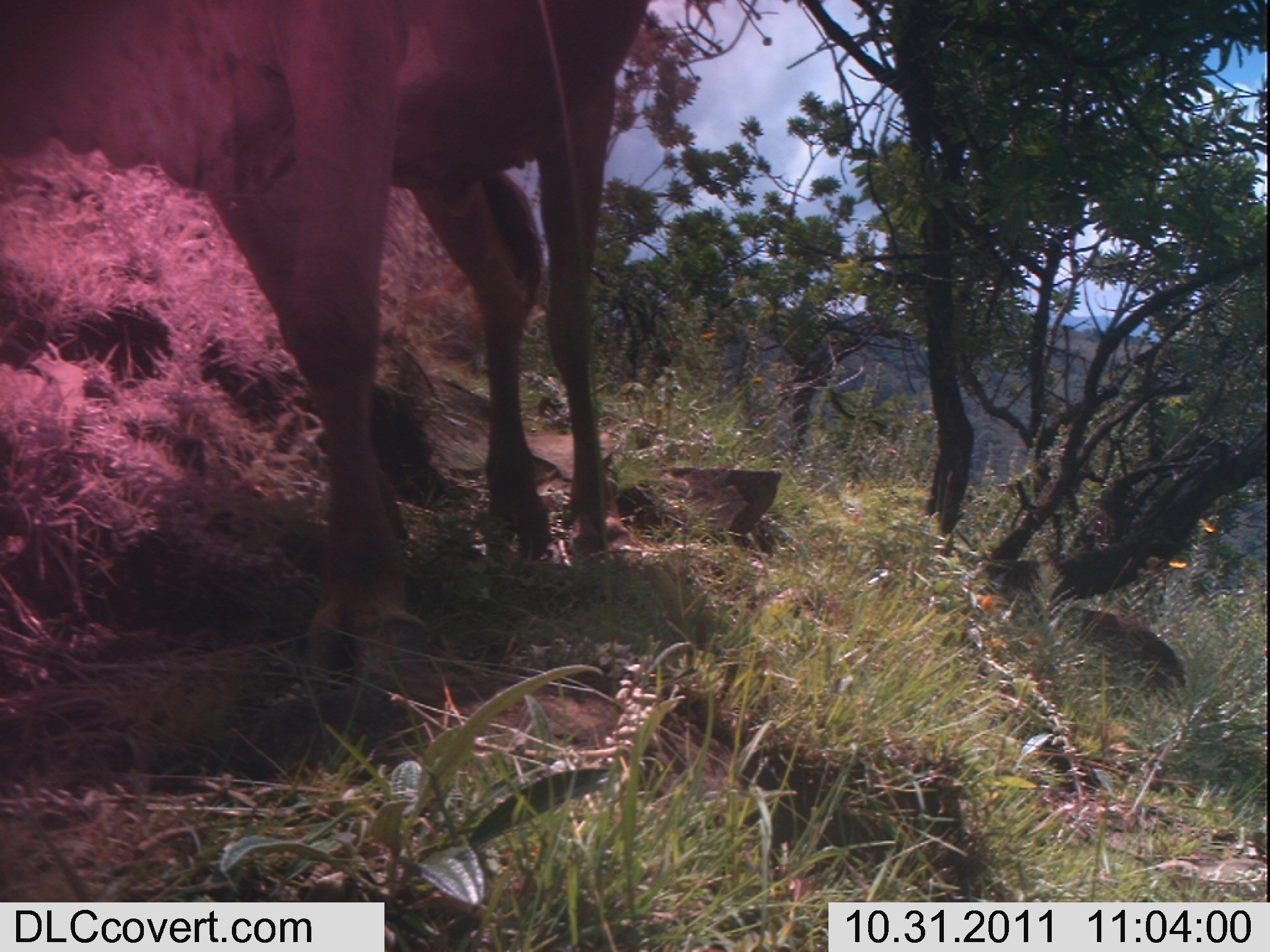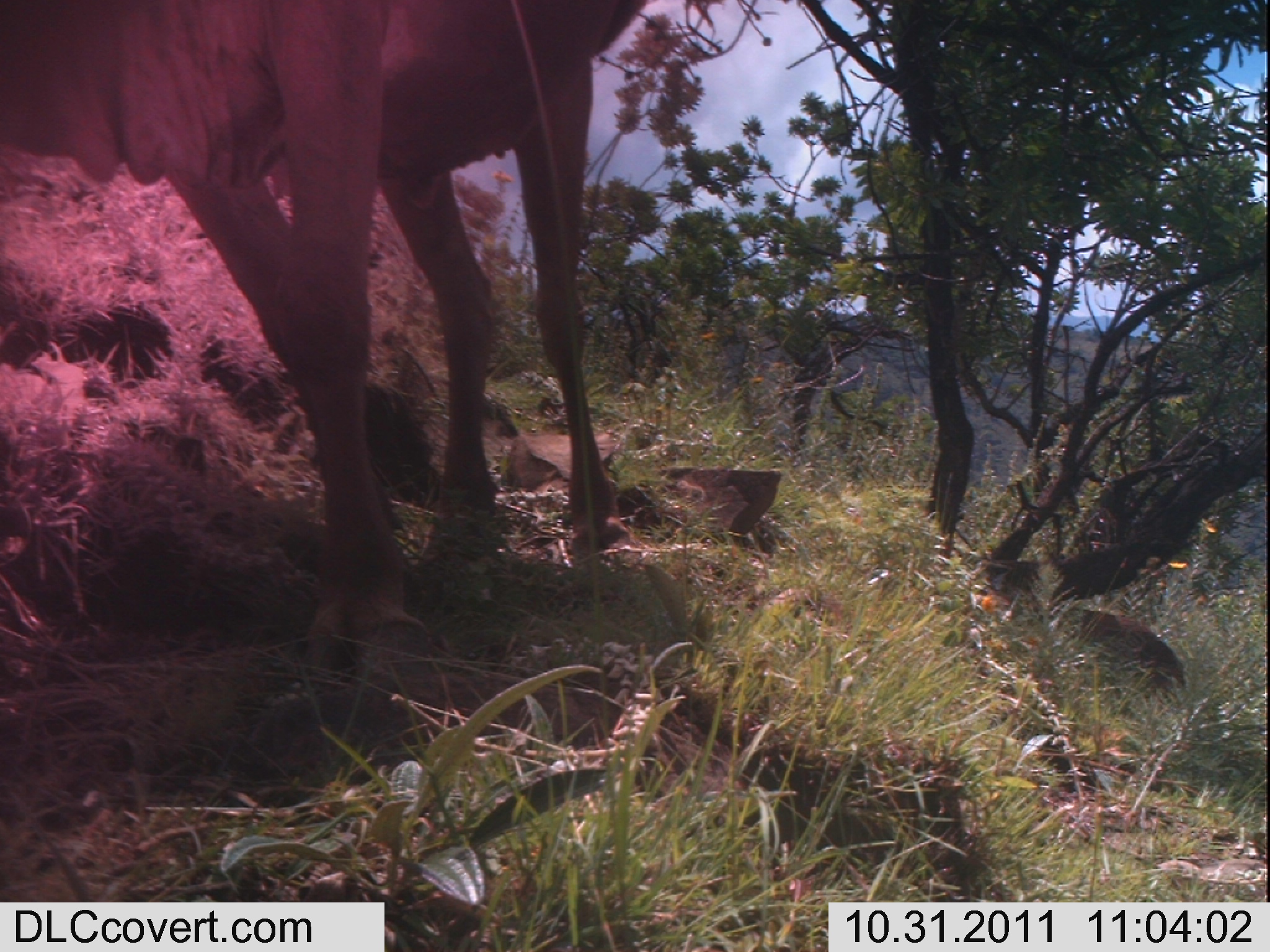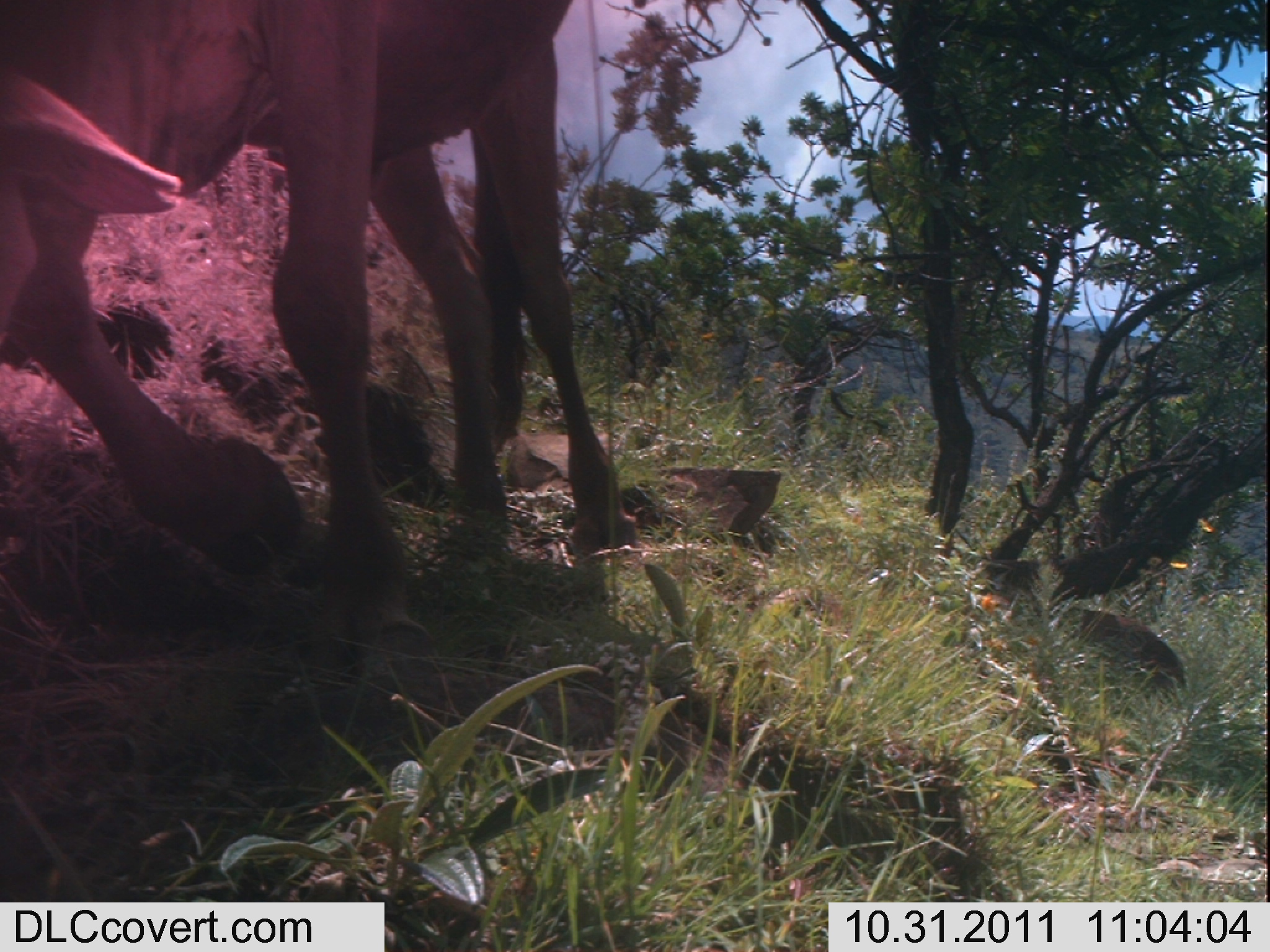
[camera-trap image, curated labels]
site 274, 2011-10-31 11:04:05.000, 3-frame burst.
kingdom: Animalia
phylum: Chordata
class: Mammalia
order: Artiodactyla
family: Bovidae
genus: Bos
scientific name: Bos taurus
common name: domestic cattle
Bos taurus (domestic cattle), count 1.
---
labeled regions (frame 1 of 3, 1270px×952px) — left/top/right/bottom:
bos taurus: 0/0/654/697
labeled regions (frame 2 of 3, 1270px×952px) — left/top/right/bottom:
bos taurus: 0/0/649/673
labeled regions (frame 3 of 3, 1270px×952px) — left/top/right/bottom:
bos taurus: 0/0/668/659